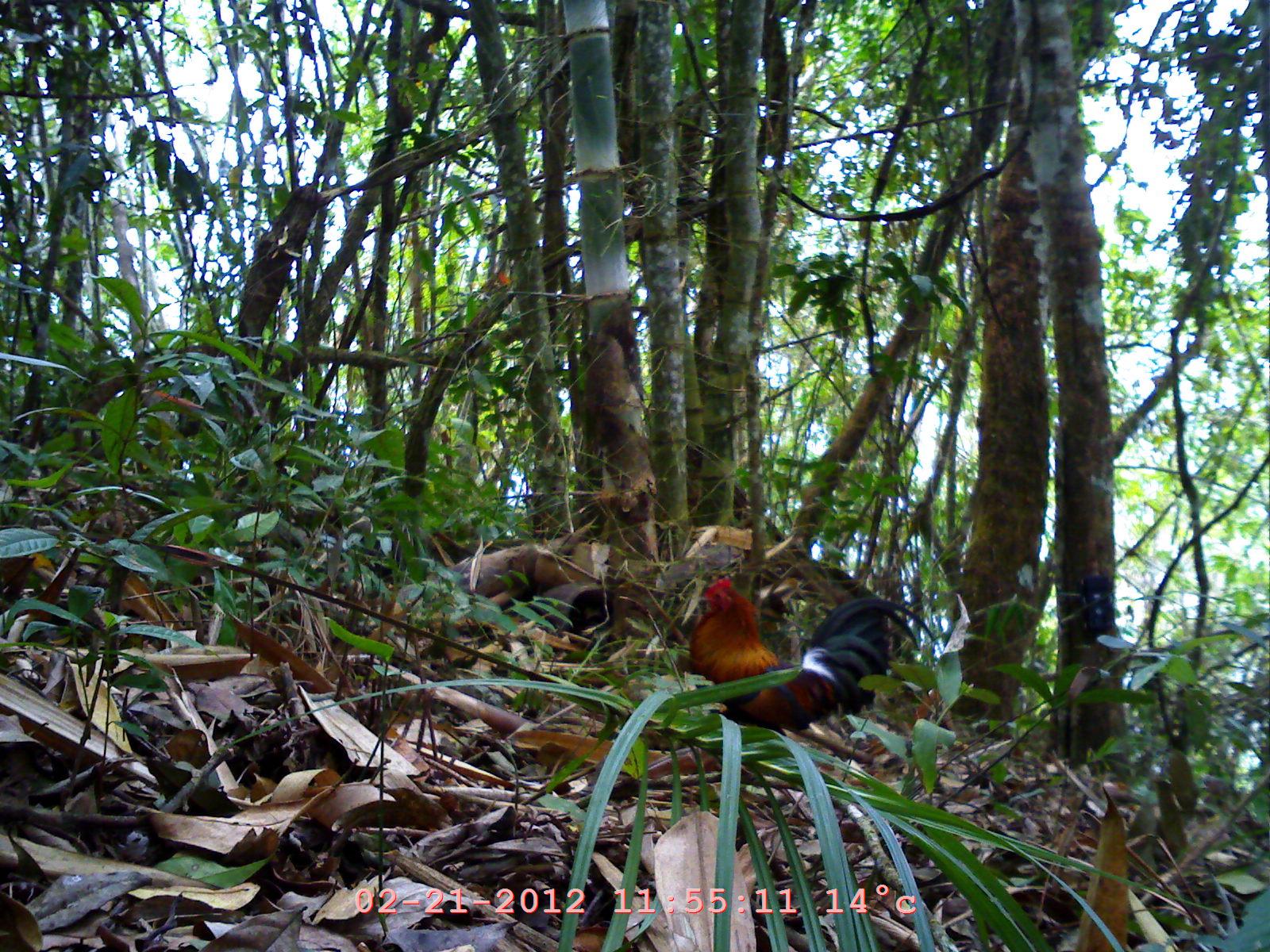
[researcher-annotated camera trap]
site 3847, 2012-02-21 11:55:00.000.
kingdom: Animalia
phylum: Chordata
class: Aves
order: Galliformes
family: Phasianidae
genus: Gallus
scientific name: Gallus gallus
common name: red junglefowl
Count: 1.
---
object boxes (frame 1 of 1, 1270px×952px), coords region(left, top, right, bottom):
gallus gallus: region(690, 578, 936, 733)